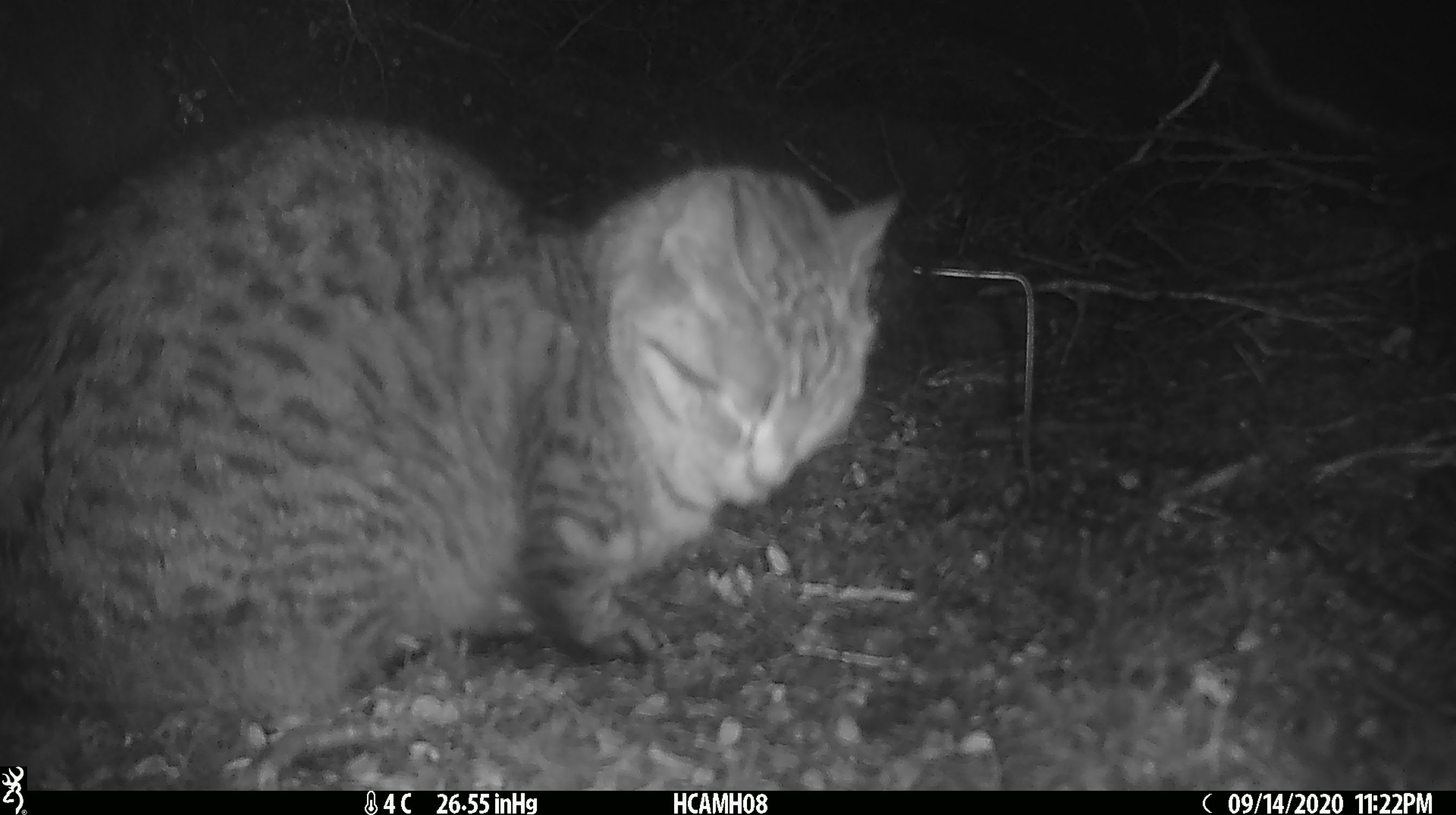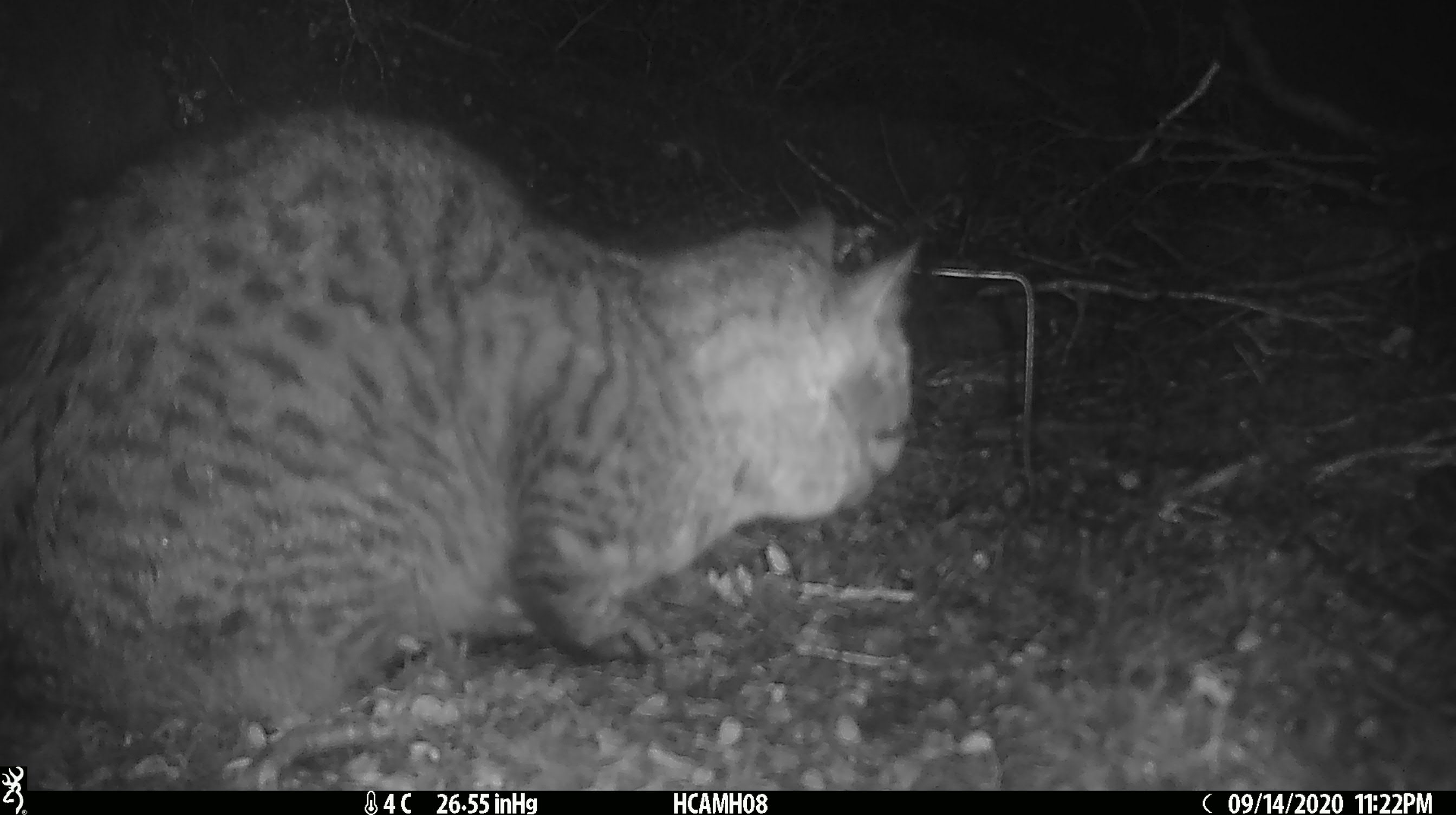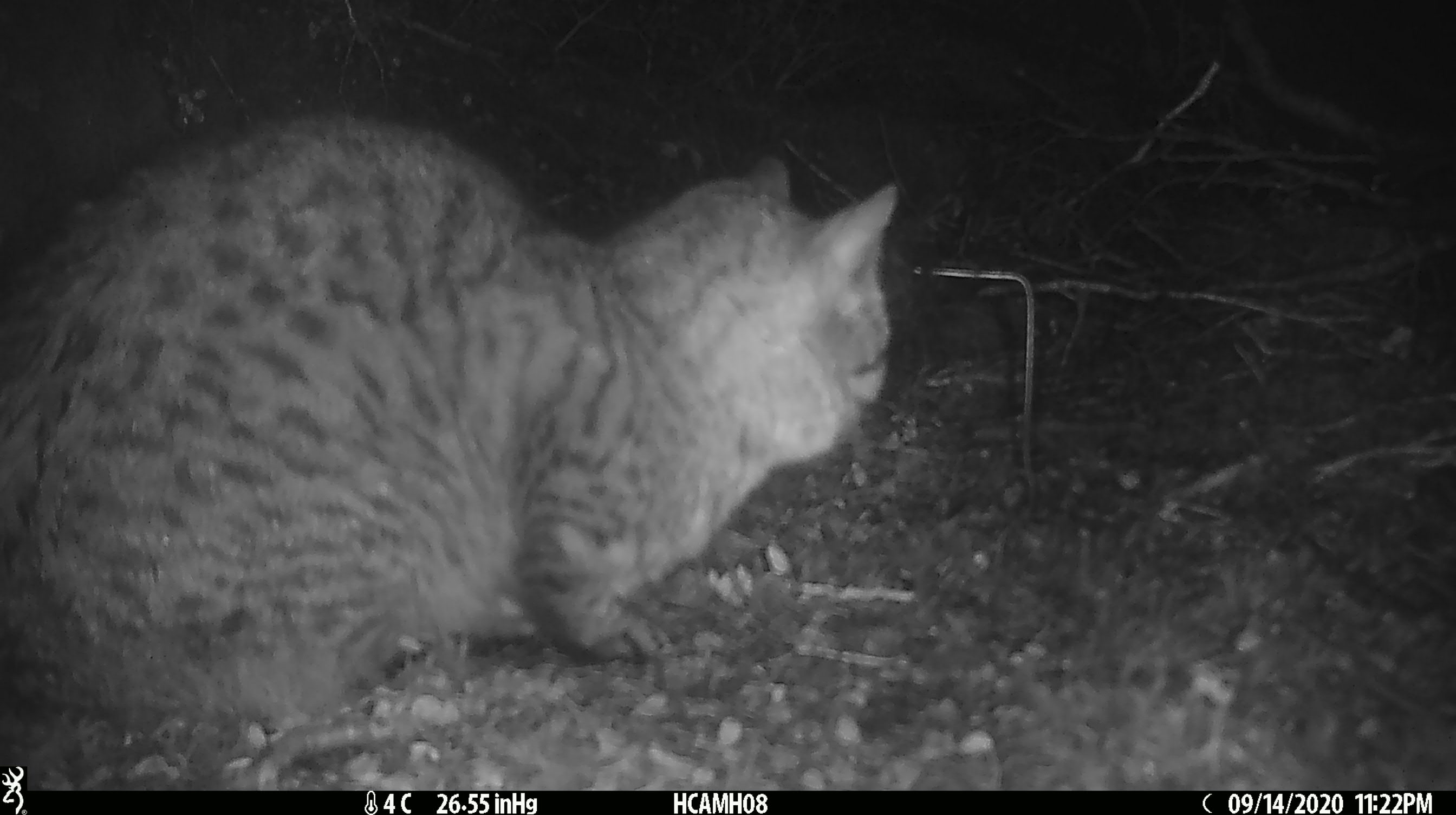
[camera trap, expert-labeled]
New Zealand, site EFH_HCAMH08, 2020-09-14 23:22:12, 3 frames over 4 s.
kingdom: Animalia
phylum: Chordata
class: Mammalia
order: Carnivora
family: Felidae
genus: Felis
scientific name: Felis catus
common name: domestic cat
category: cat